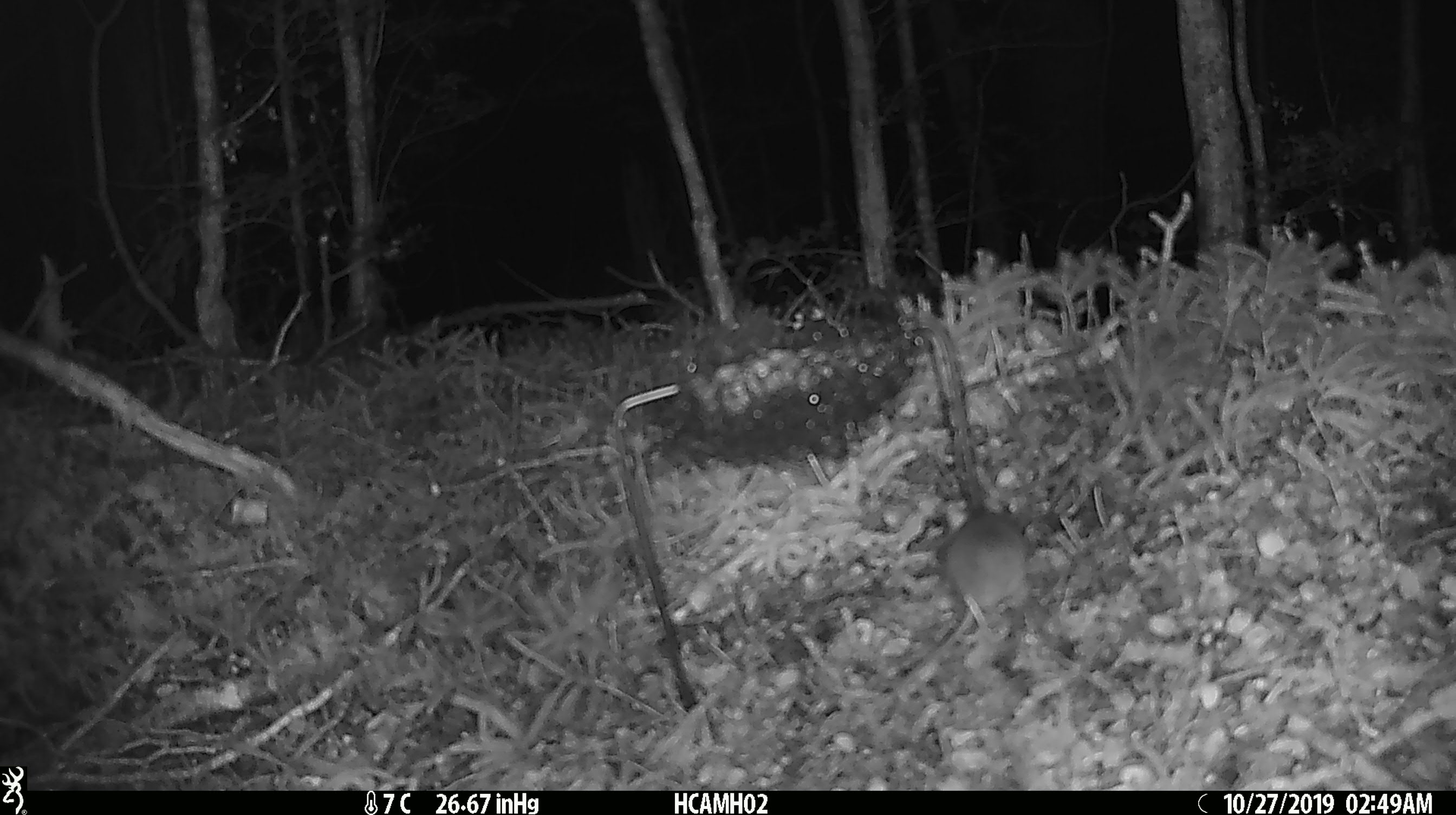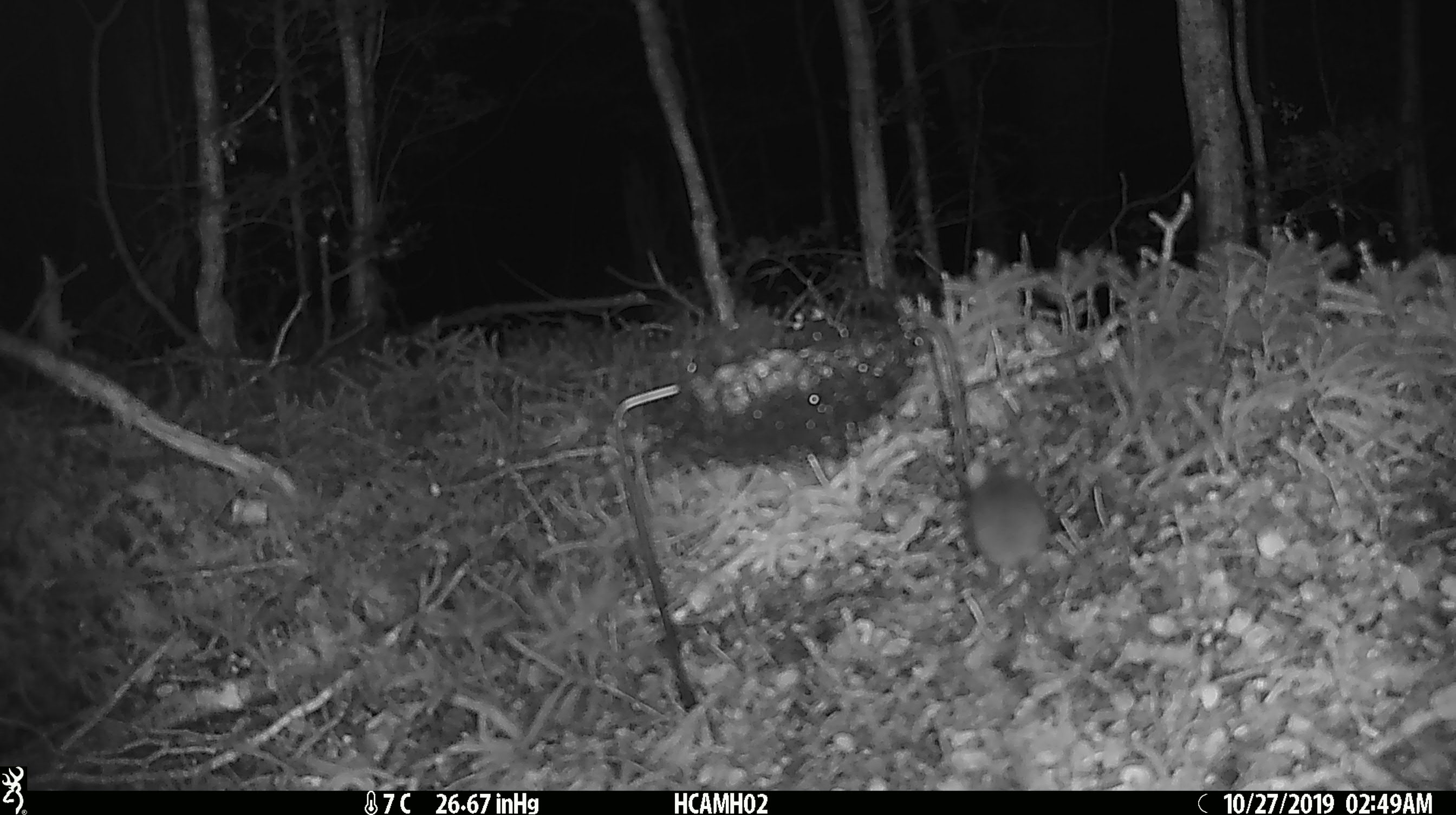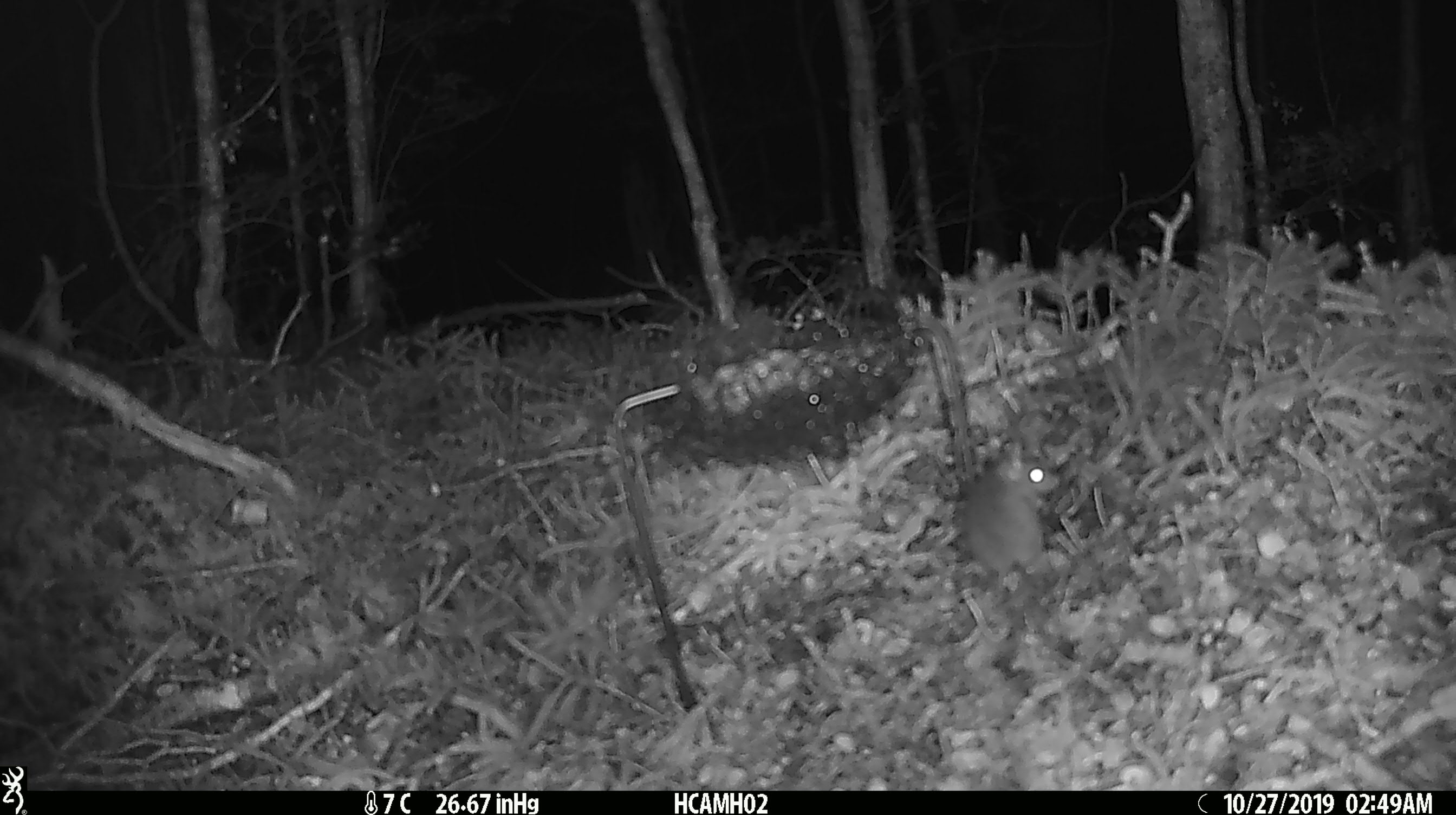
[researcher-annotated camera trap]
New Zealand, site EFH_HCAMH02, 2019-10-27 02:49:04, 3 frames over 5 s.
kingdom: Animalia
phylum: Chordata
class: Mammalia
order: Rodentia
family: Muridae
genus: Mus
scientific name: Mus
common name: mouse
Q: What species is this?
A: Mouse (Mus).